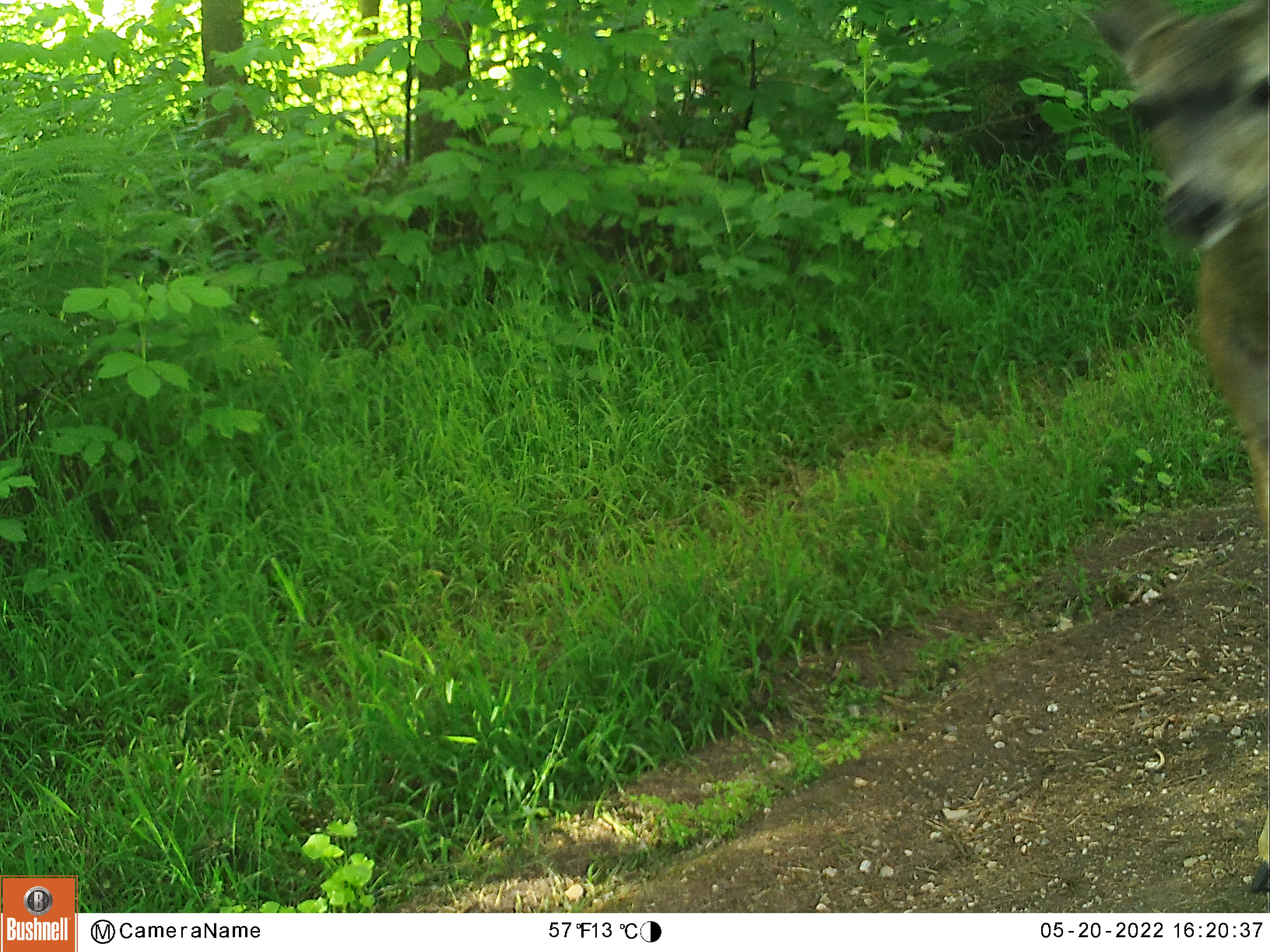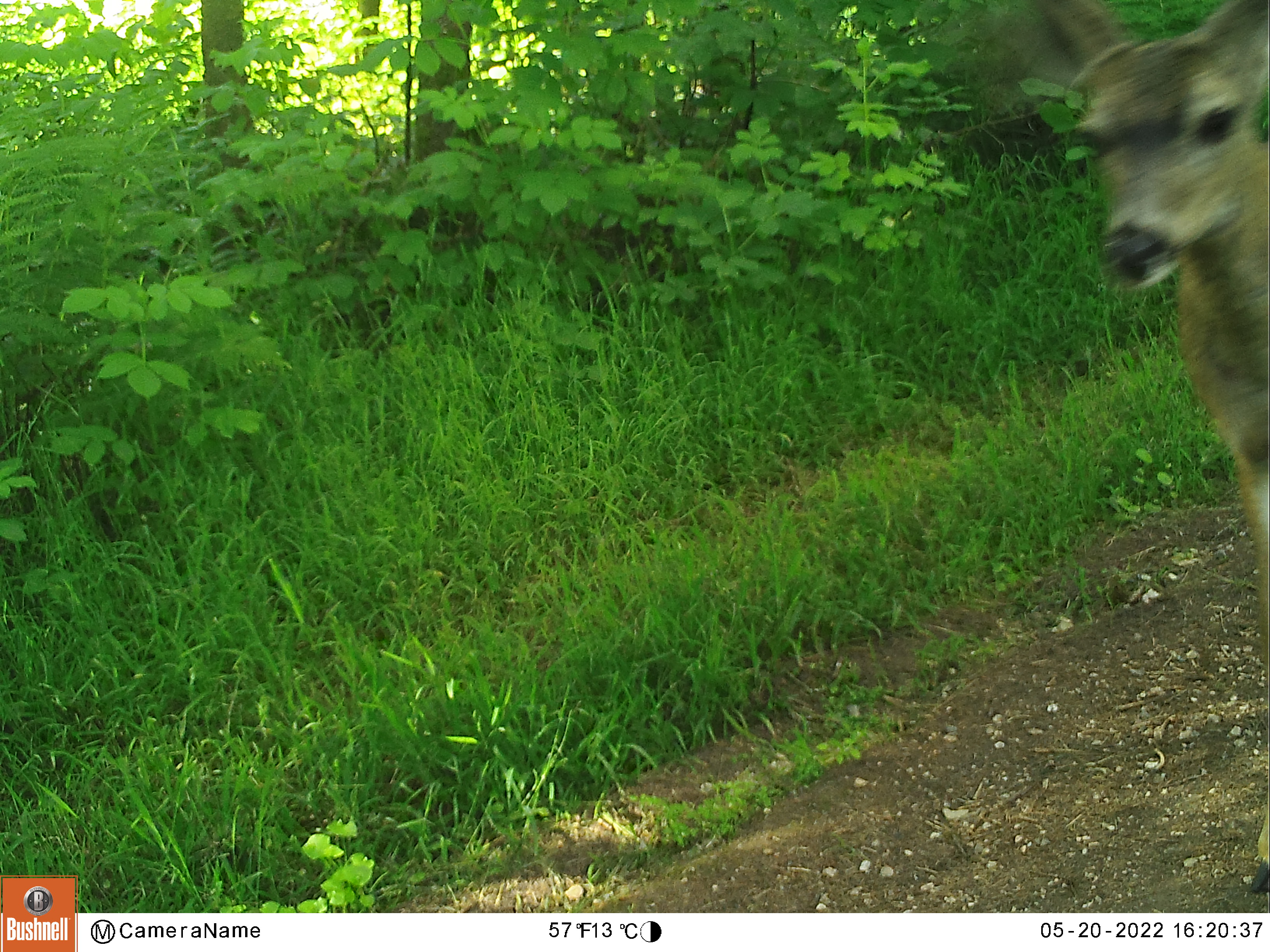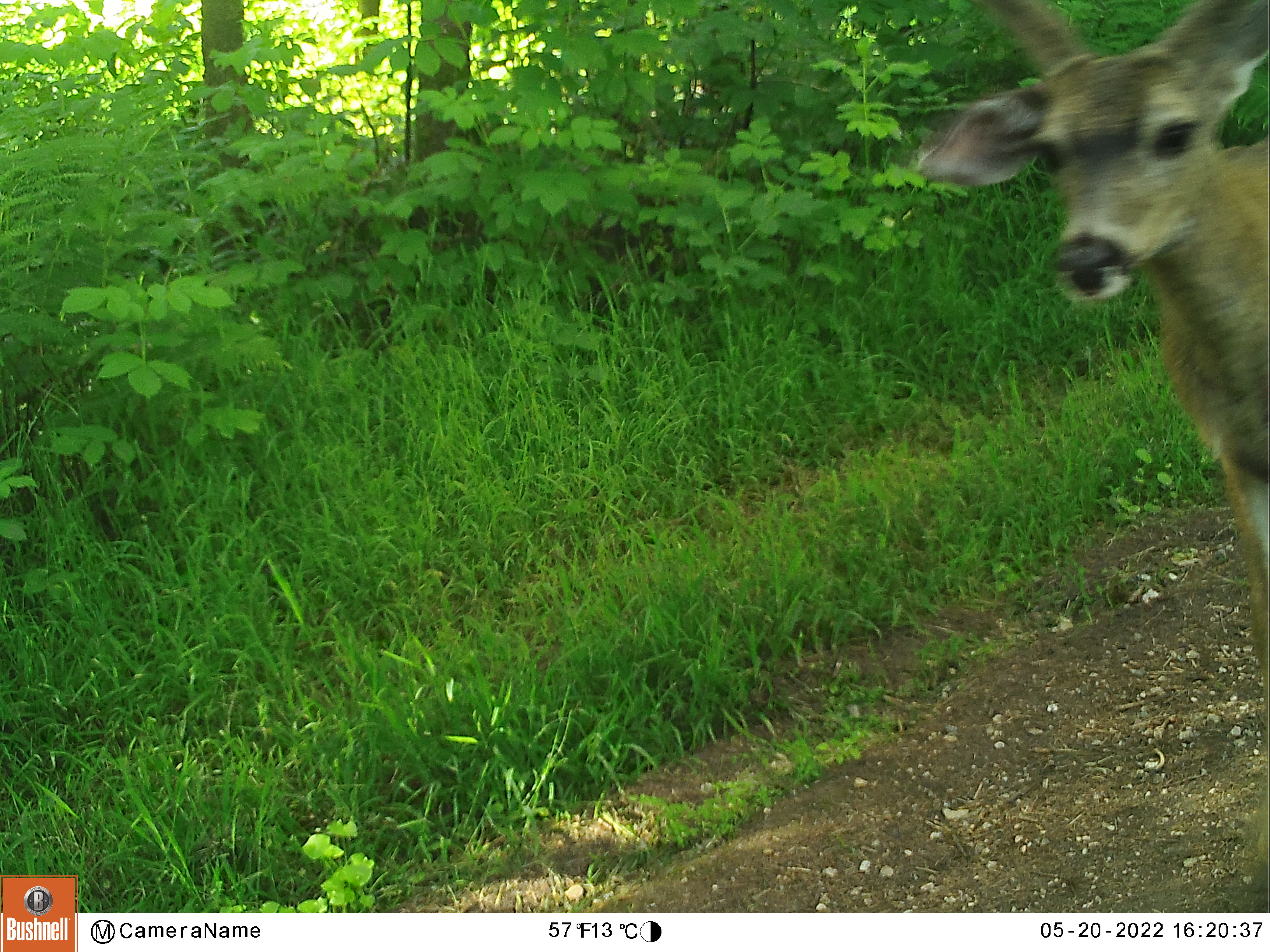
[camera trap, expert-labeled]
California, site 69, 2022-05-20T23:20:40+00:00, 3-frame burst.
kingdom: Animalia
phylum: Chordata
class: Mammalia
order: Artiodactyla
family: Cervidae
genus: Odocoileus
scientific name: Odocoileus hemionus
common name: mule deer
Mule deer (Odocoileus hemionus).